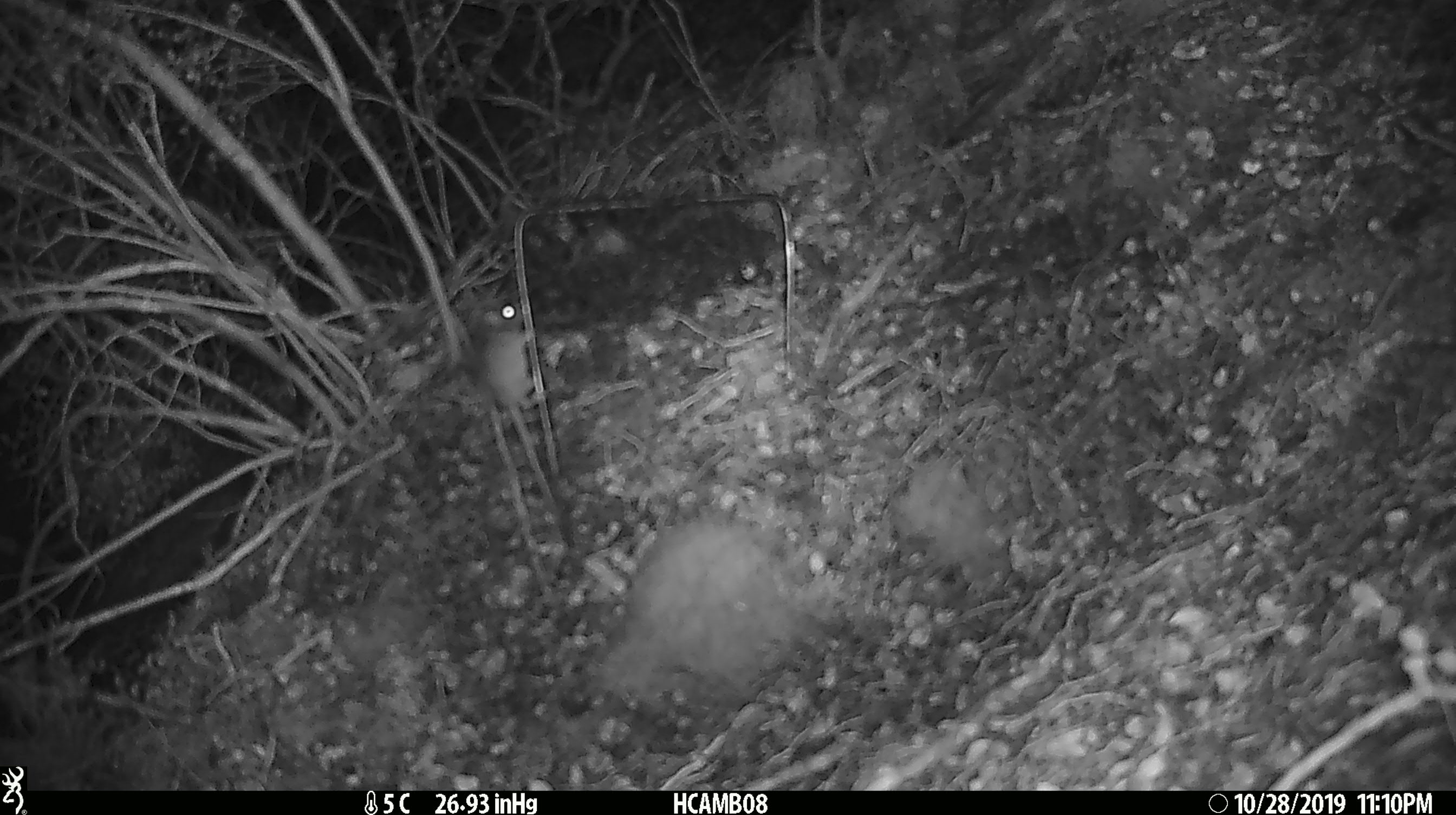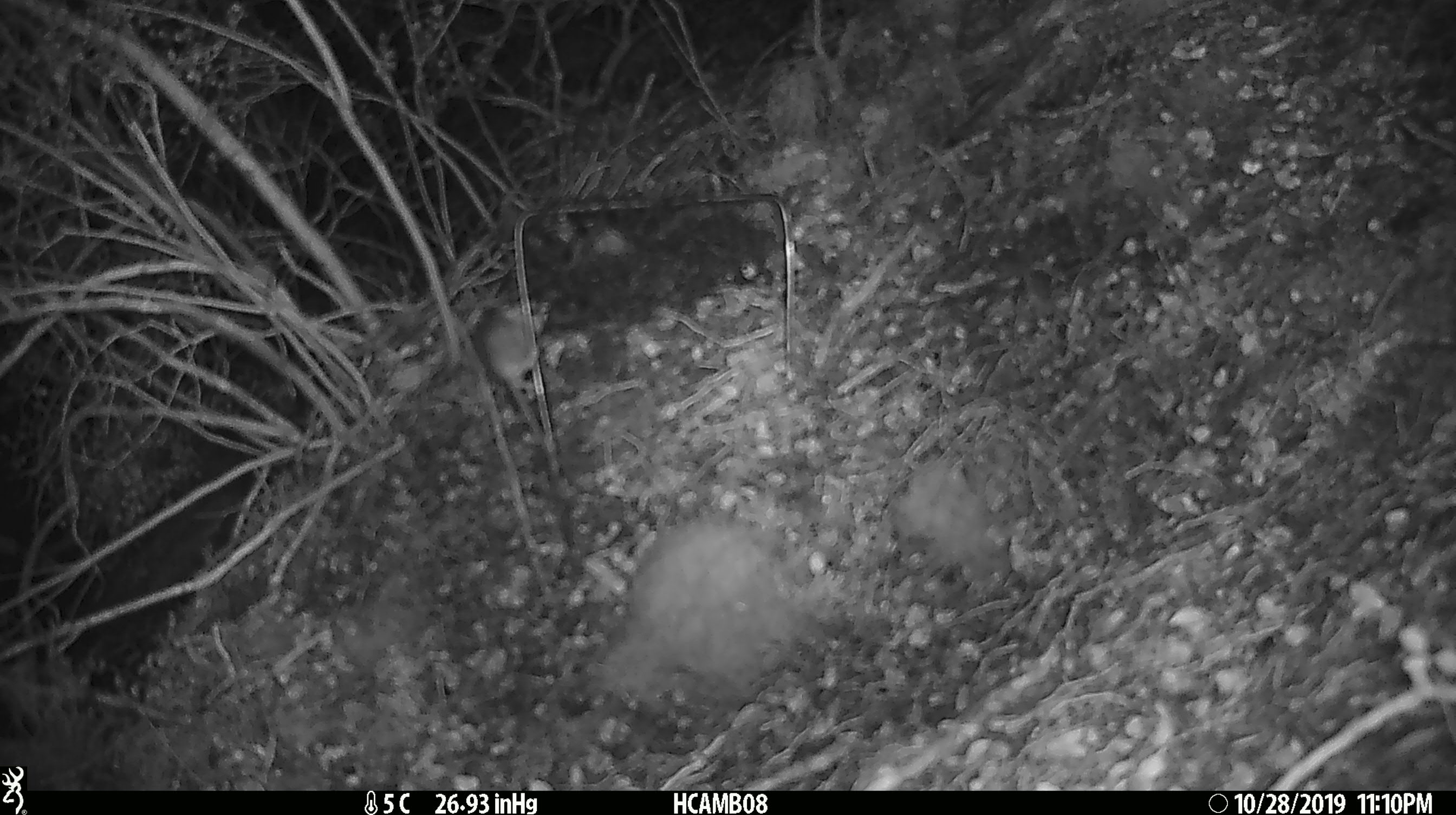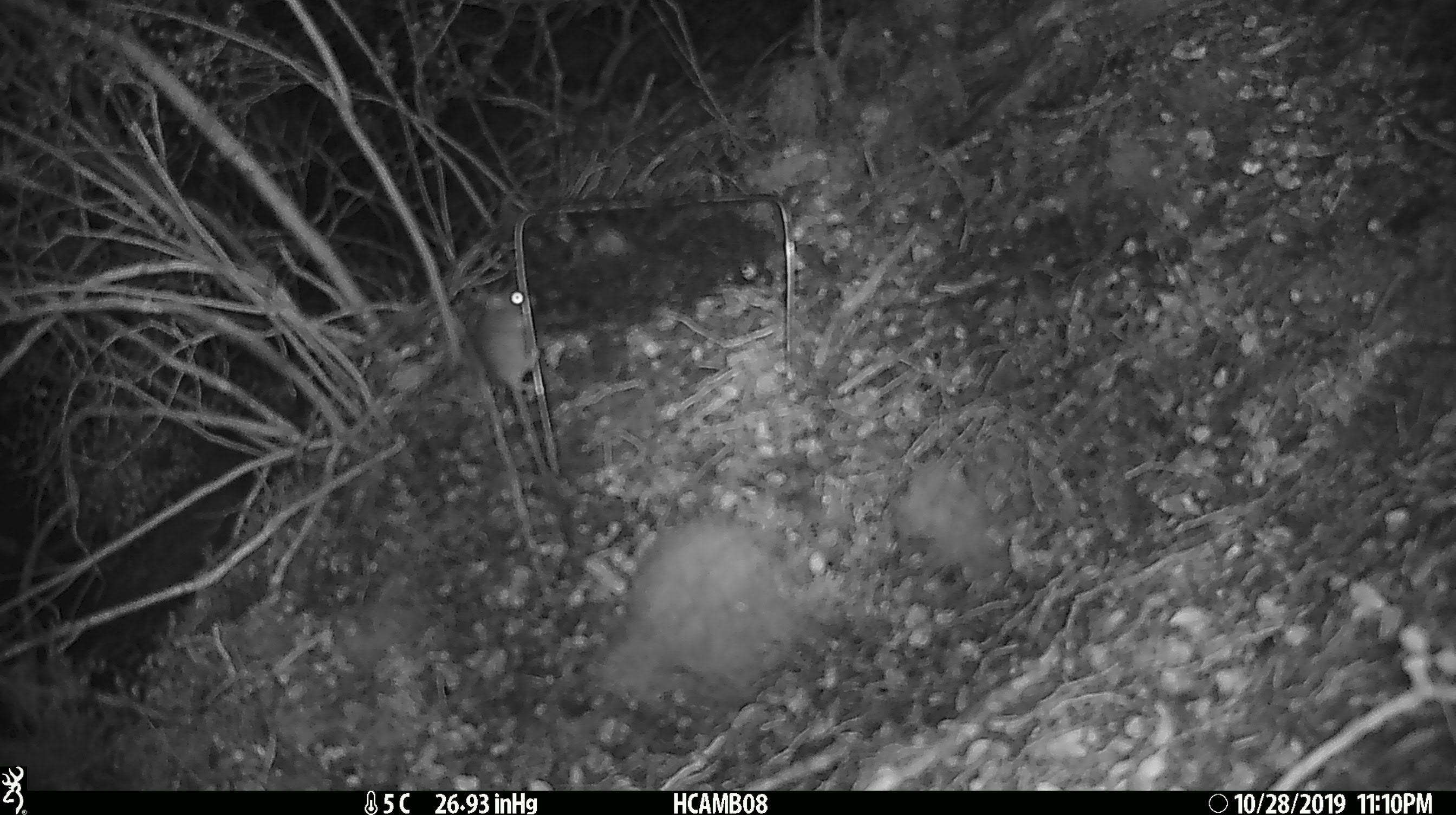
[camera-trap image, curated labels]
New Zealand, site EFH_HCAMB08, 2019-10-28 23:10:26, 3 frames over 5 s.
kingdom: Animalia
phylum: Chordata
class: Mammalia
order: Rodentia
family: Muridae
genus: Mus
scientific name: Mus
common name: mouse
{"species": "mouse (Mus)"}